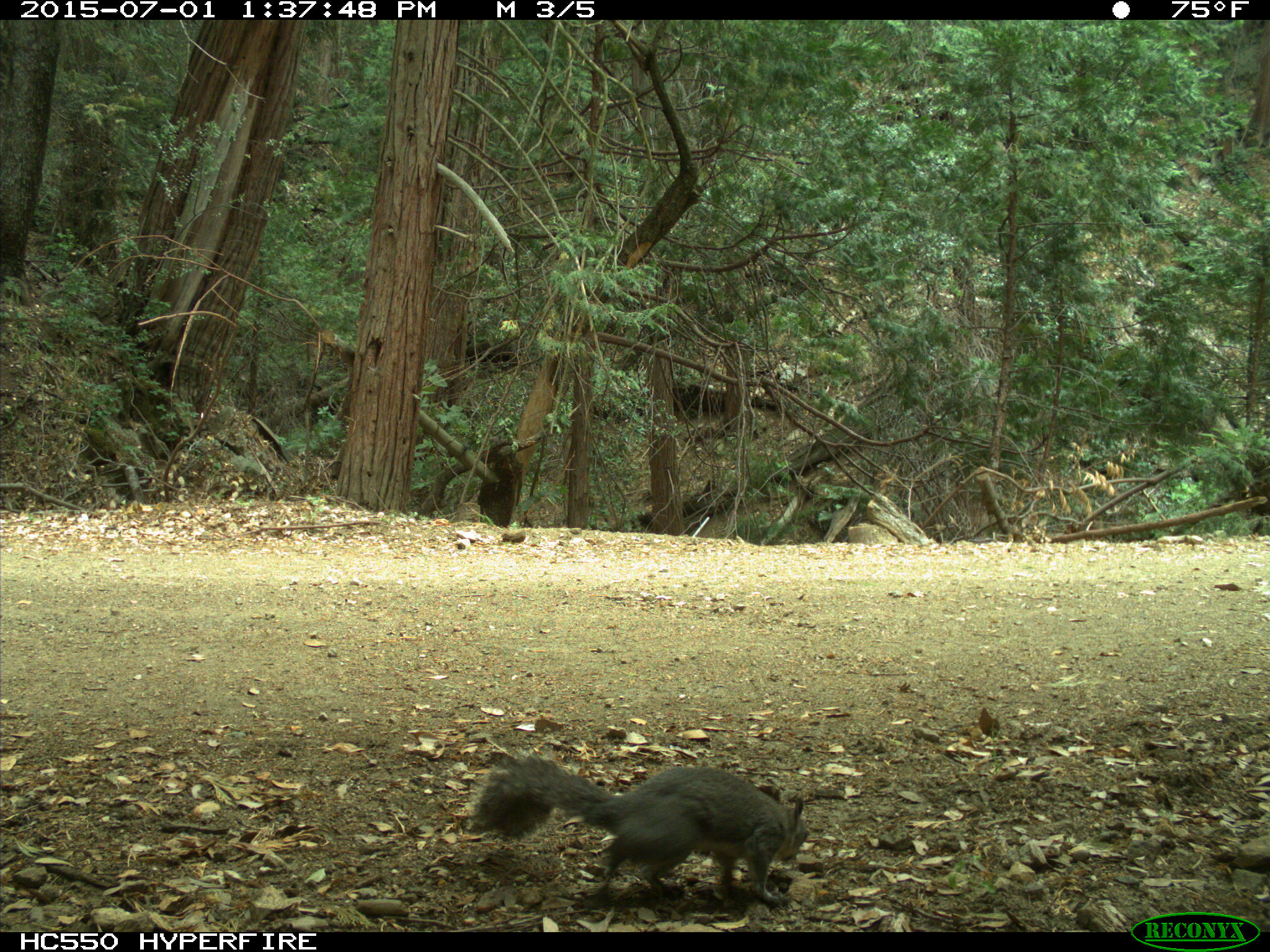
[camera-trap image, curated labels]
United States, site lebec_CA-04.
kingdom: Animalia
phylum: Chordata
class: Mammalia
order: Rodentia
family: Sciuridae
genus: Sciurus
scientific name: Sciurus carolinensis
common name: eastern gray squirrel